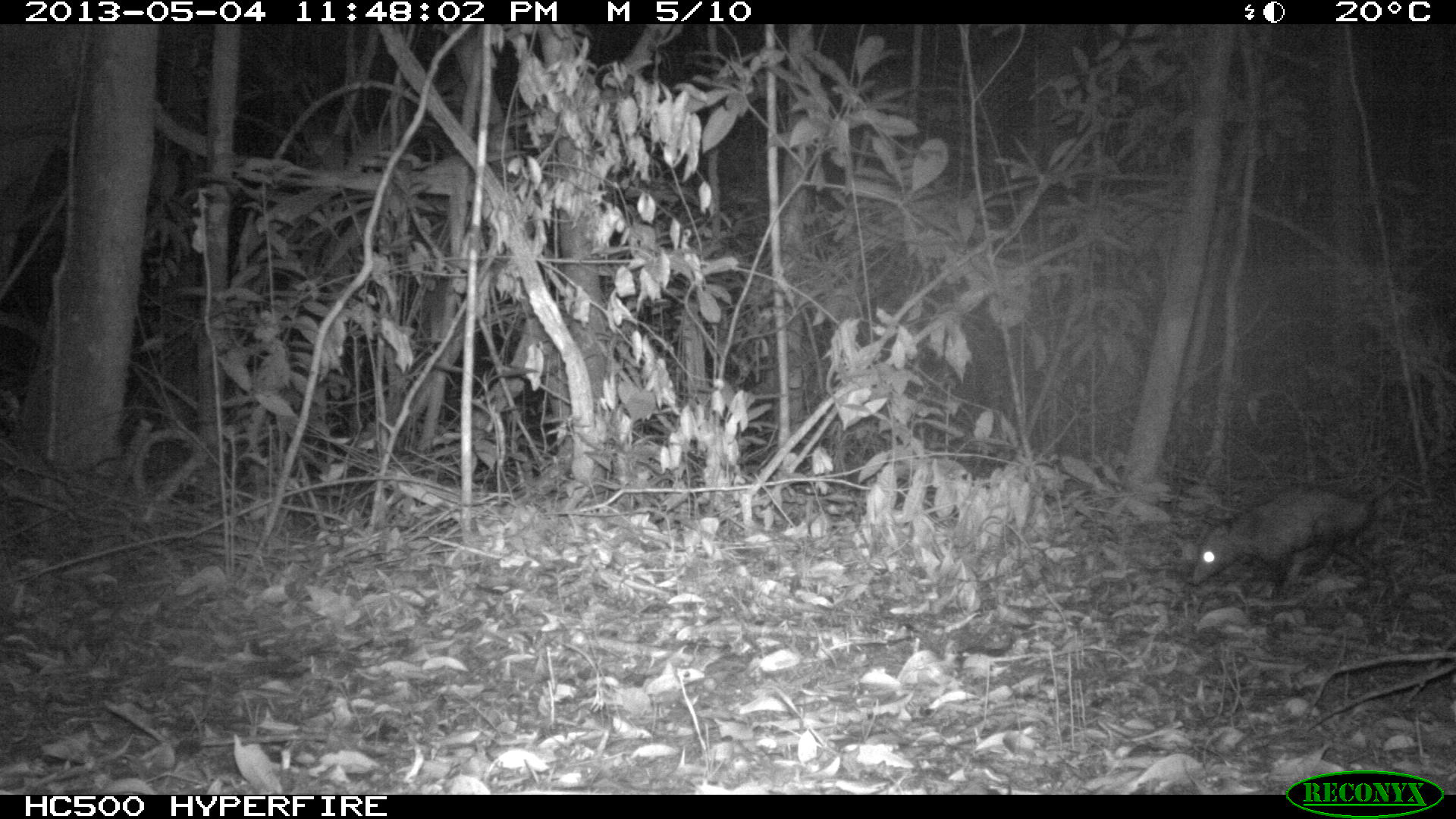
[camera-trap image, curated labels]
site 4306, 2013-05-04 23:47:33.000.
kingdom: Animalia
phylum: Chordata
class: Mammalia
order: Didelphimorphia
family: Didelphidae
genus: Didelphis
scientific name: Didelphis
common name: american opossums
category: didelphis sp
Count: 1.